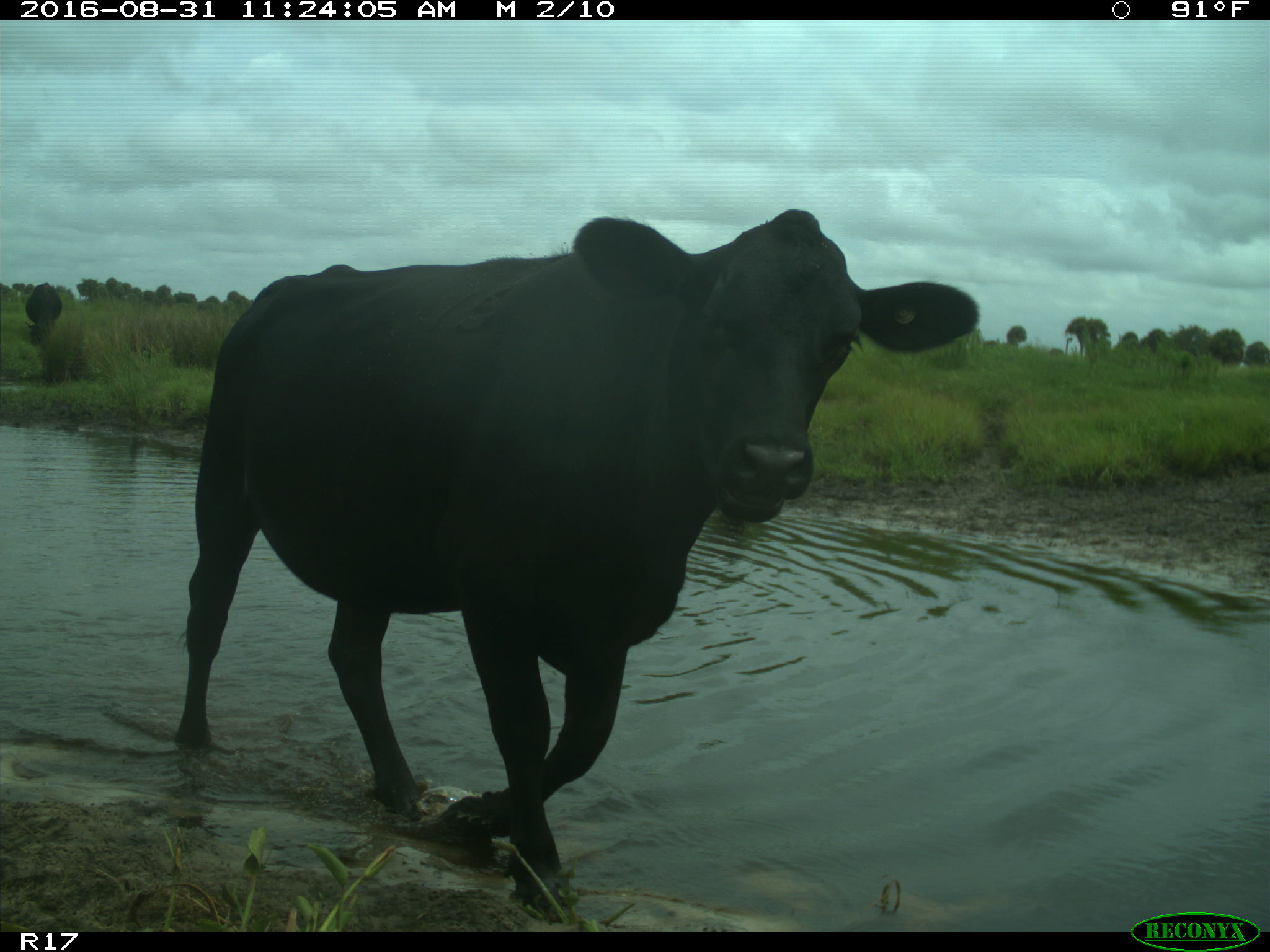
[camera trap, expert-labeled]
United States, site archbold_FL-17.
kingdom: Animalia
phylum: Chordata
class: Mammalia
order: Artiodactyla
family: Bovidae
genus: Bos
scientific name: Bos taurus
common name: domestic cow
Bos taurus (domestic cow).